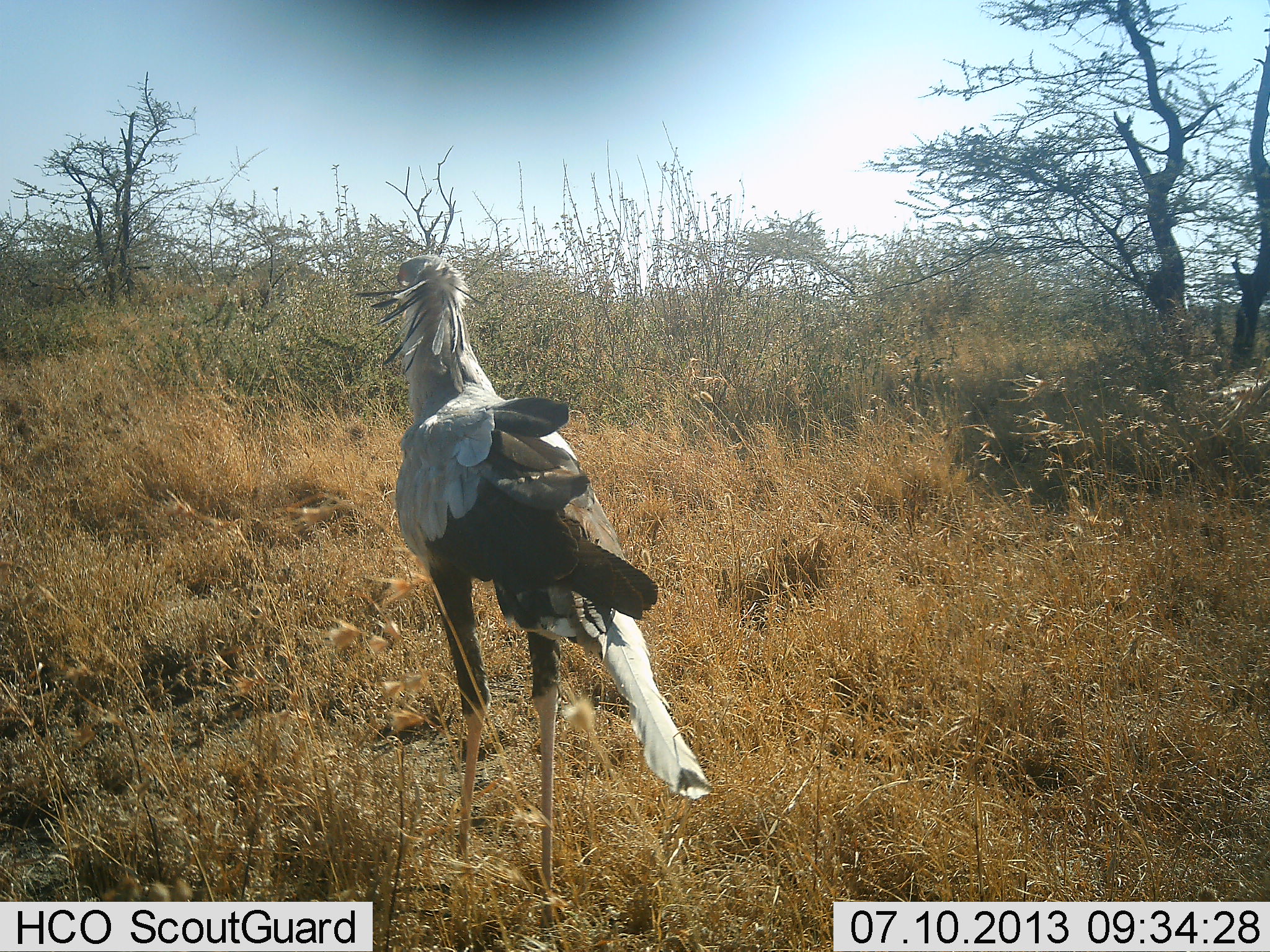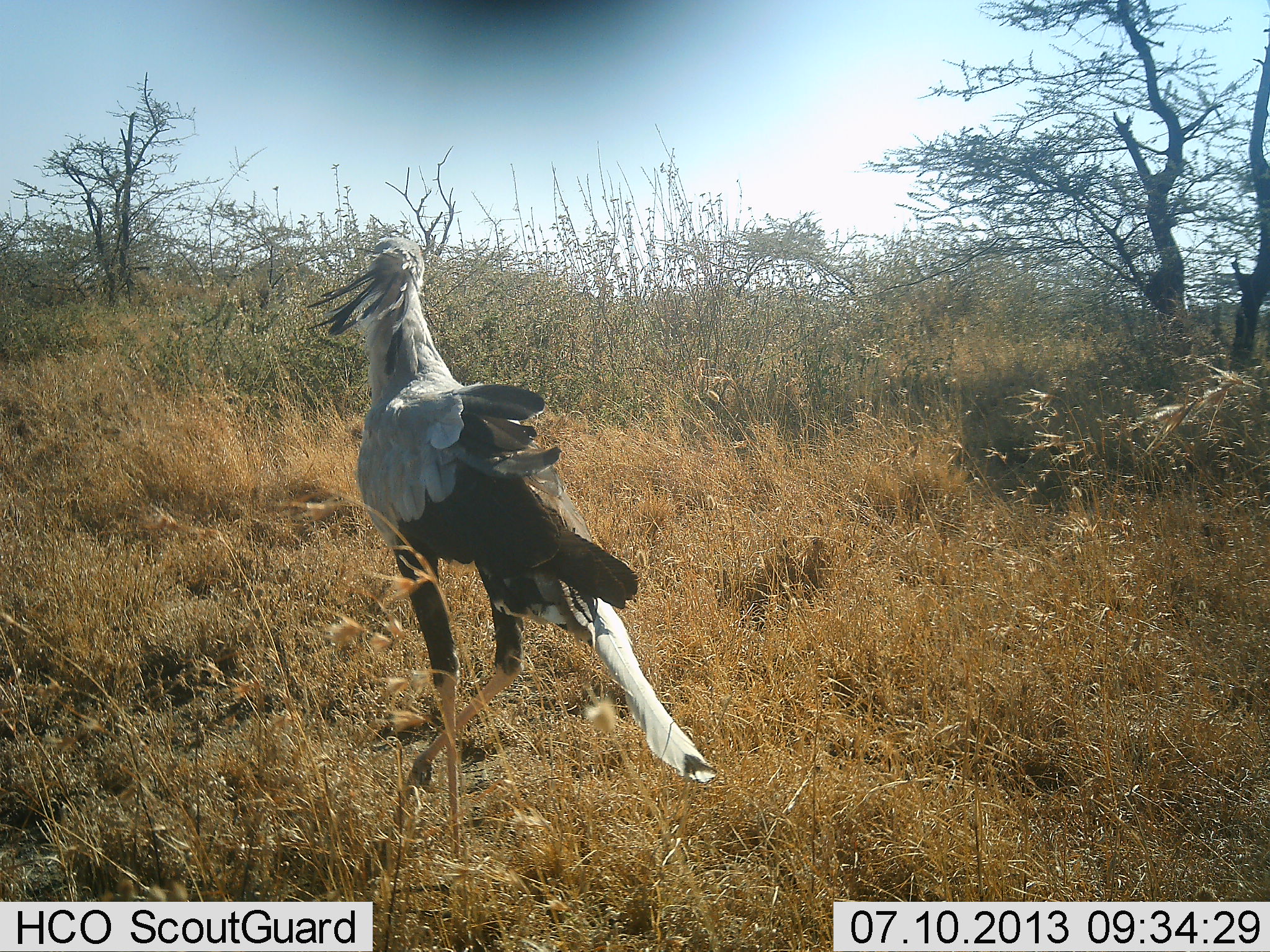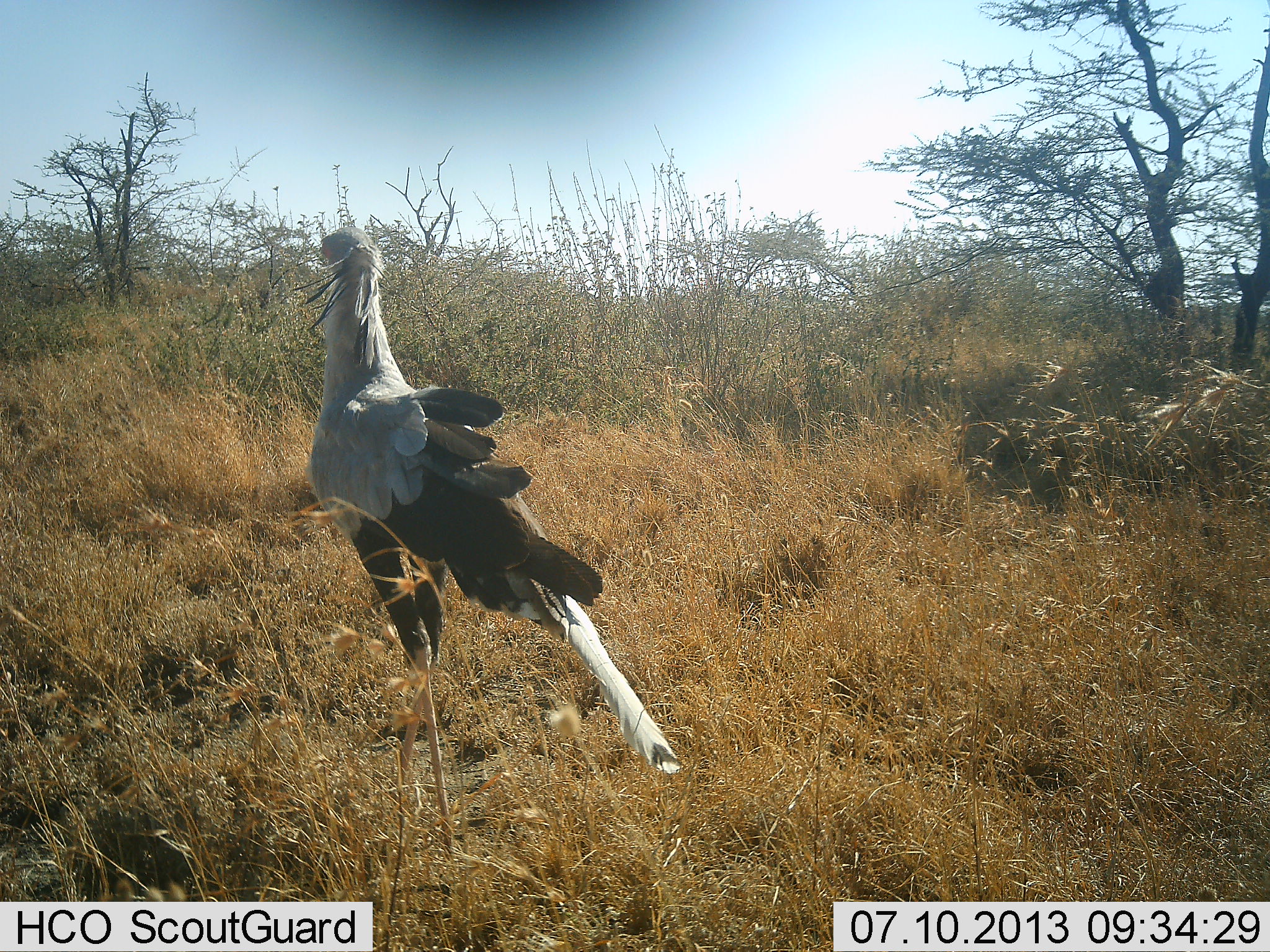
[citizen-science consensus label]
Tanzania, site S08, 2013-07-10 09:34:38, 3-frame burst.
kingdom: Animalia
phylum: Chordata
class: Aves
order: Accipitriformes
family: Sagittariidae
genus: Sagittarius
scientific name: Sagittarius serpentarius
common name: secretary bird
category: secretarybird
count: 1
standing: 18%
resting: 0%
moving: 86%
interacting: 5%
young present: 0%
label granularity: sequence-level